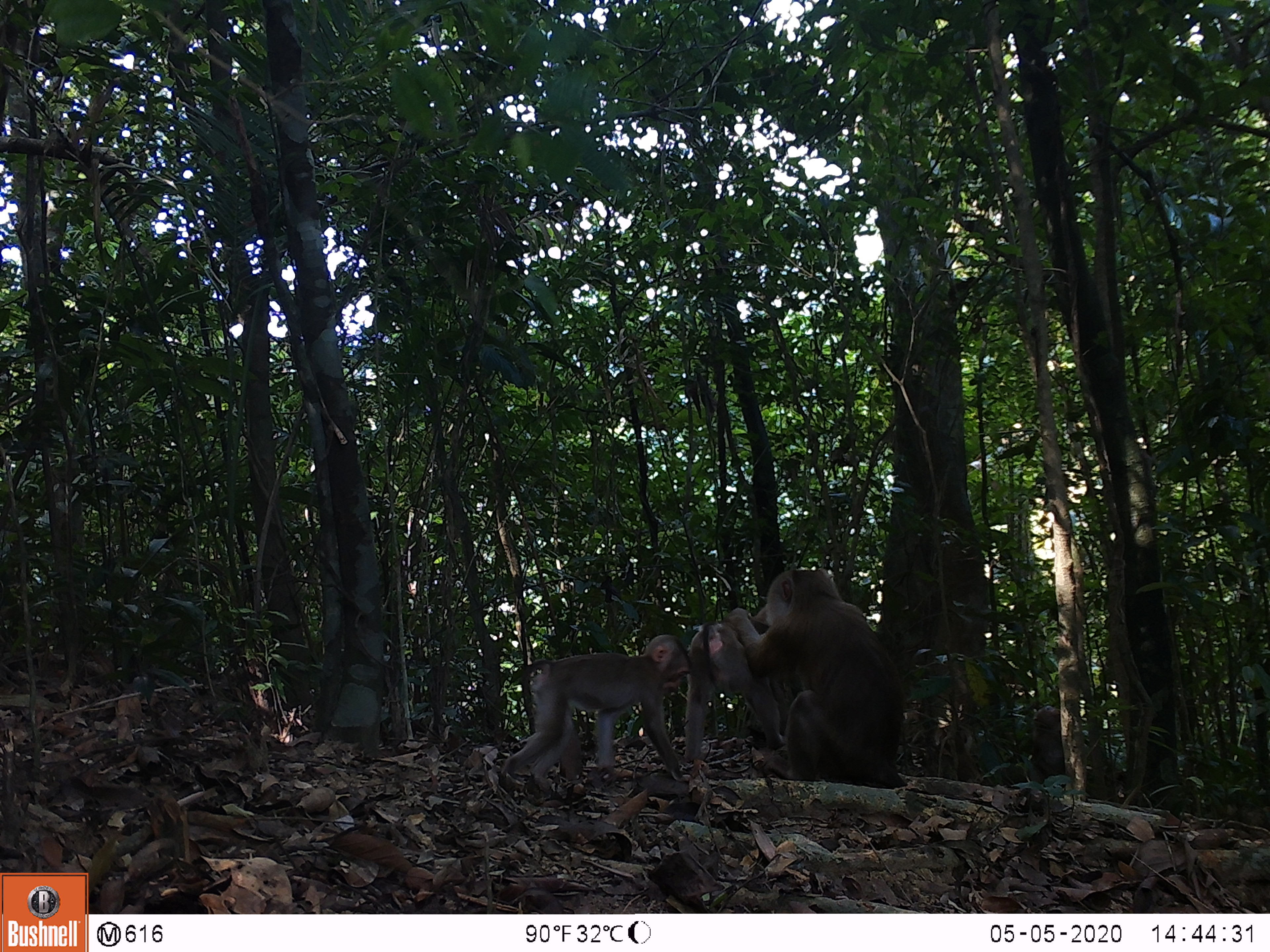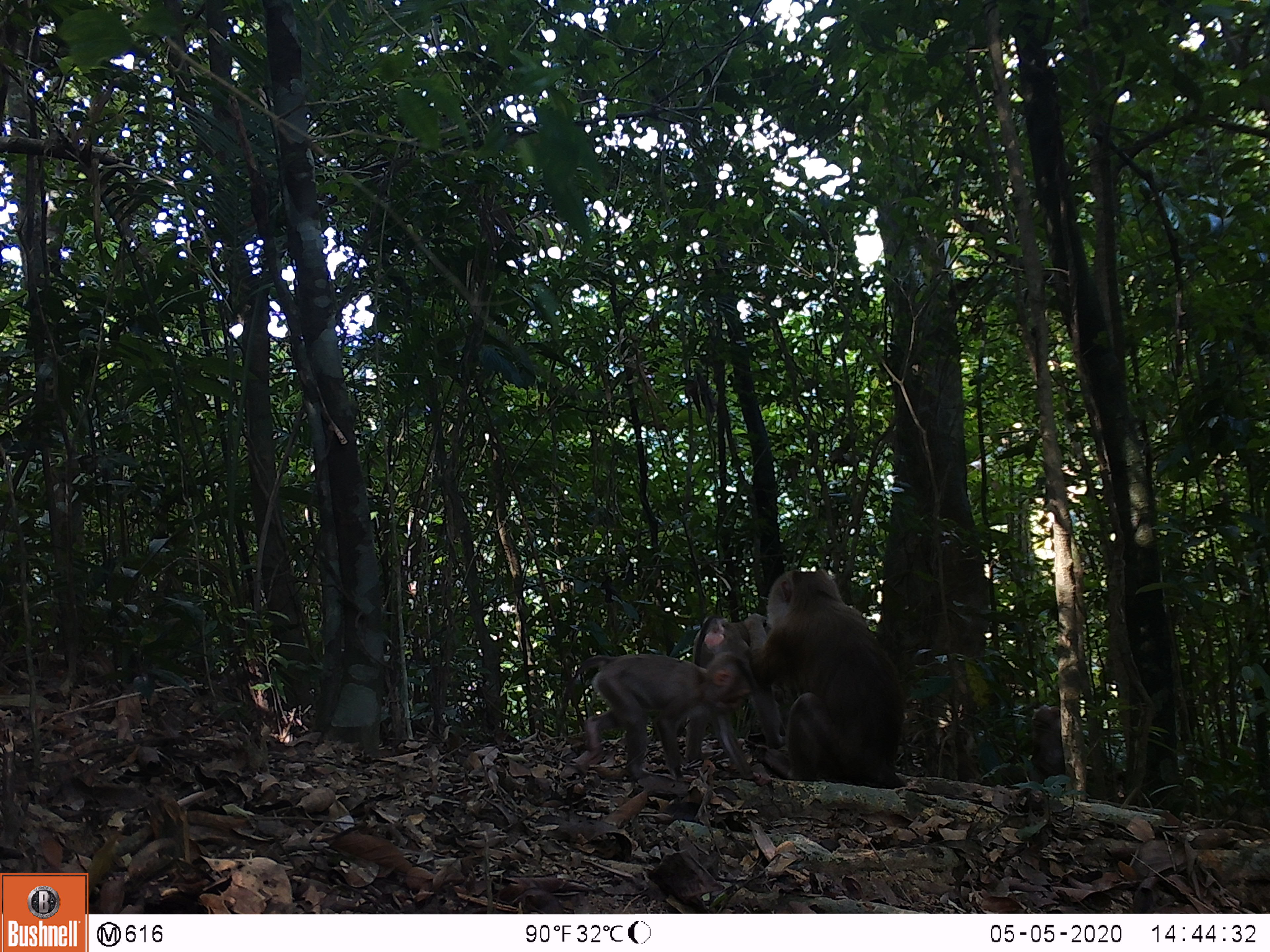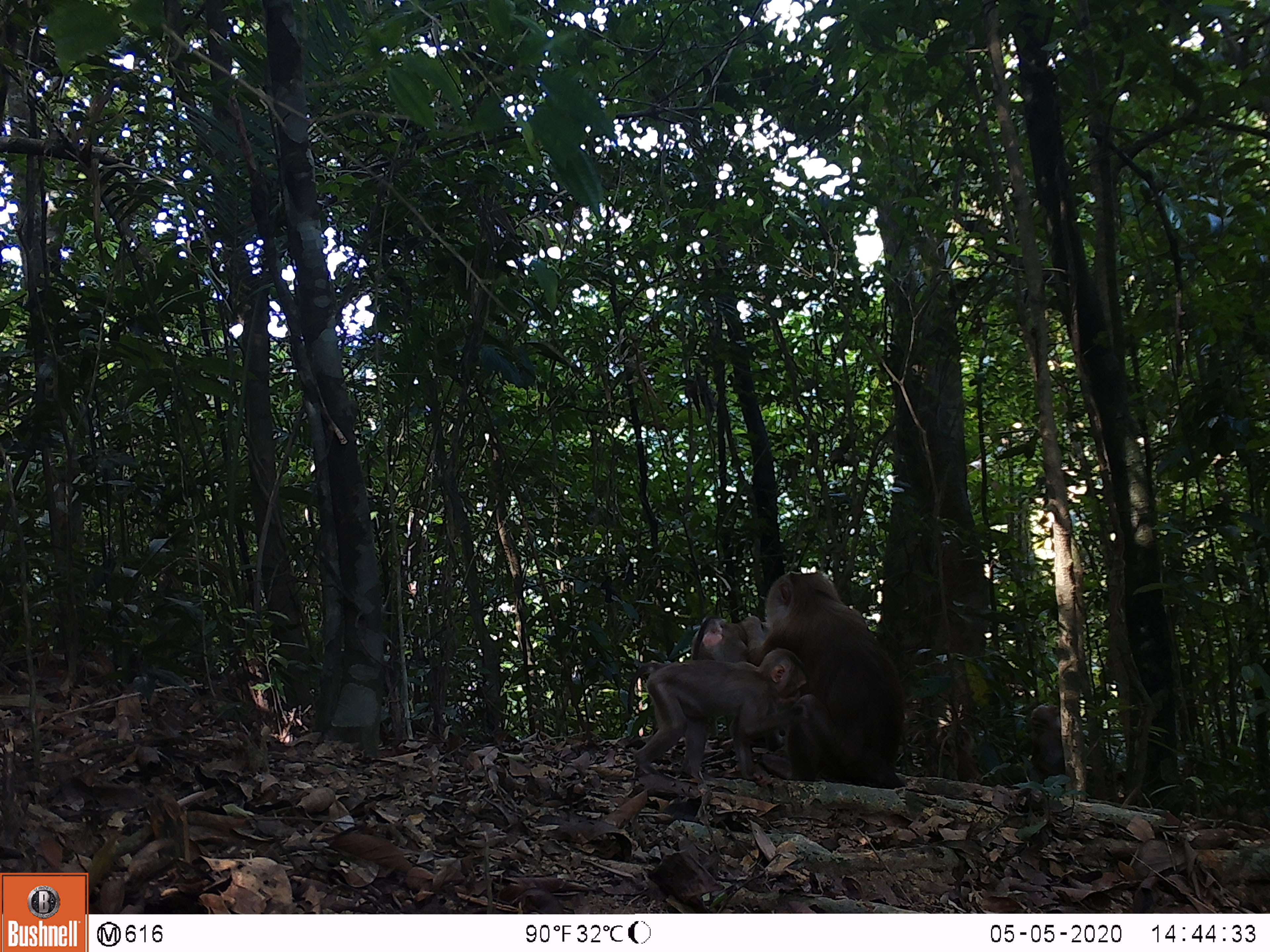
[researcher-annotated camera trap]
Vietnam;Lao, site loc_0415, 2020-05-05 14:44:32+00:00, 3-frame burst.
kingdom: Animalia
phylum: Chordata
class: Mammalia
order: Primates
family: Cercopithecidae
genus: Macaca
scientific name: Macaca nemestrina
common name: pig-tailed macaque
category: pig tailed macaque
Pig tailed macaque (pig-tailed macaque) (Macaca nemestrina). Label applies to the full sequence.